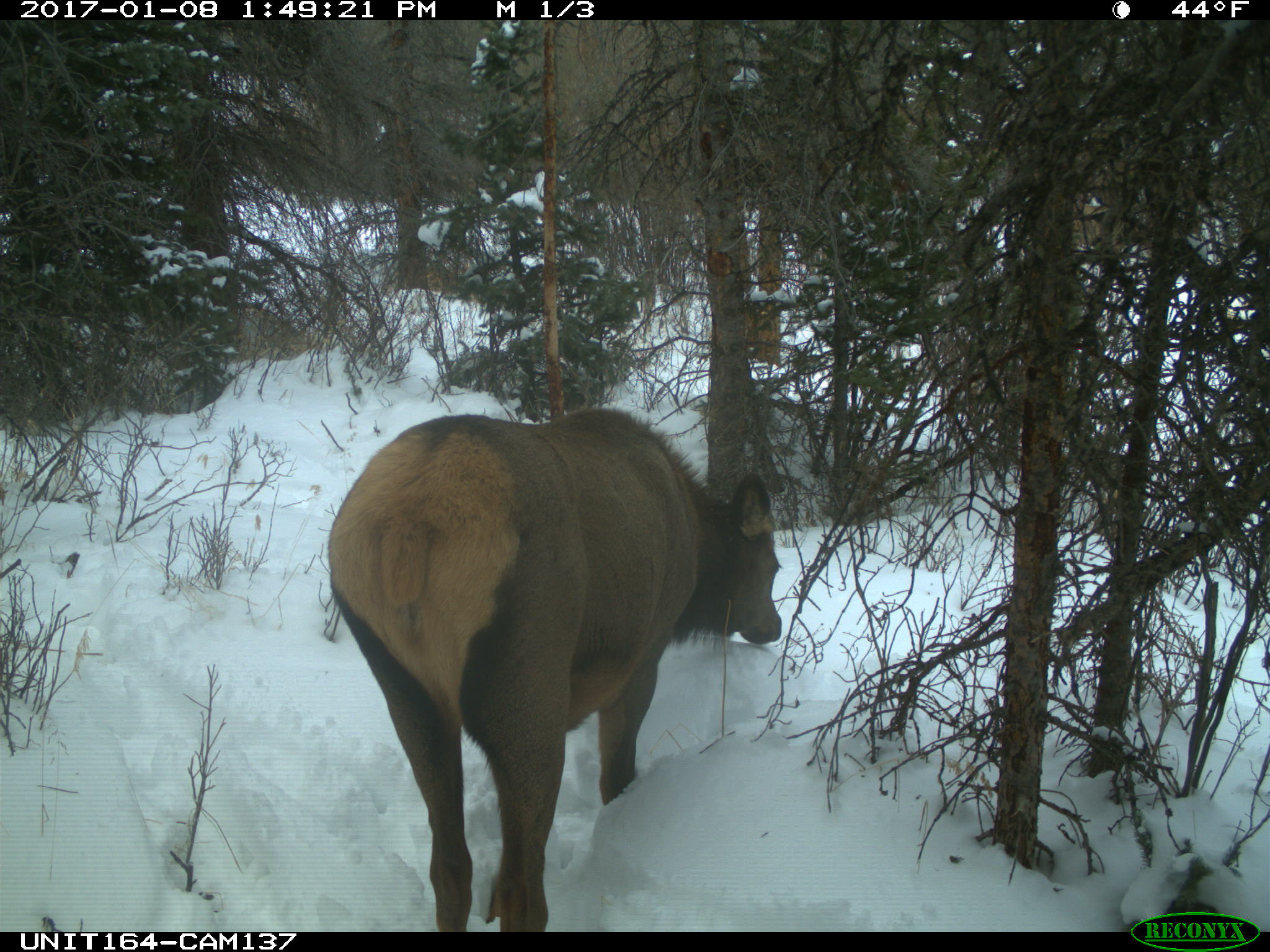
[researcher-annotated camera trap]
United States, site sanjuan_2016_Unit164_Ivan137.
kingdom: Animalia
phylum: Chordata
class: Mammalia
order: Artiodactyla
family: Cervidae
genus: Cervus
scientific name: Cervus elaphus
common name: red deer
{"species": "Cervus elaphus (red deer)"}